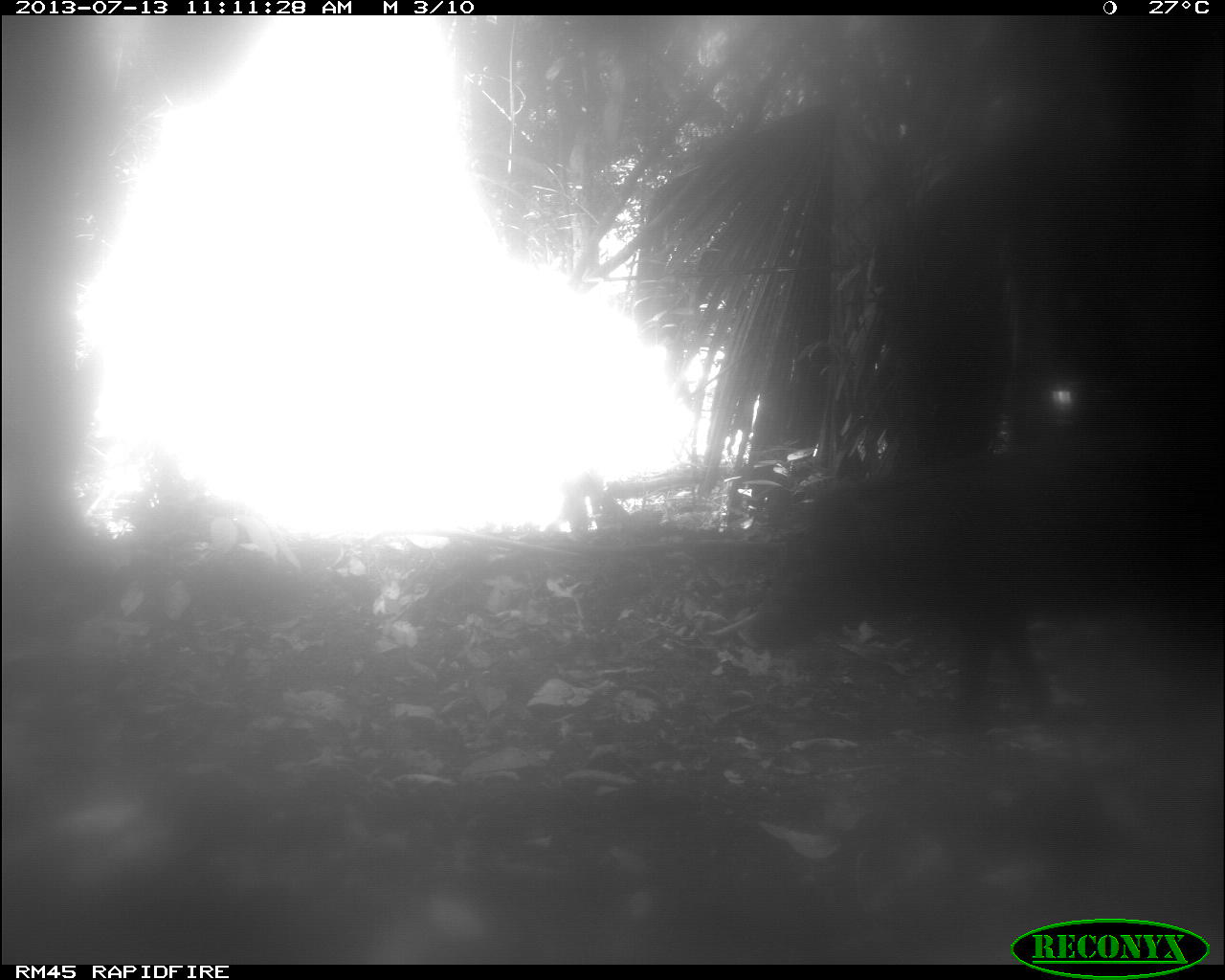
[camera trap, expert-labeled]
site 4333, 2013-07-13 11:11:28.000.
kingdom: Animalia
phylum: Chordata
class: Mammalia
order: Artiodactyla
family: Tayassuidae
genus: Tayassu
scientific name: Tayassu pecari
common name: white-lipped peccary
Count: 1.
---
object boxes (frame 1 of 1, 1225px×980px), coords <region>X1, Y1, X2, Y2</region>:
tayassu pecari: <region>721, 407, 1225, 733</region>